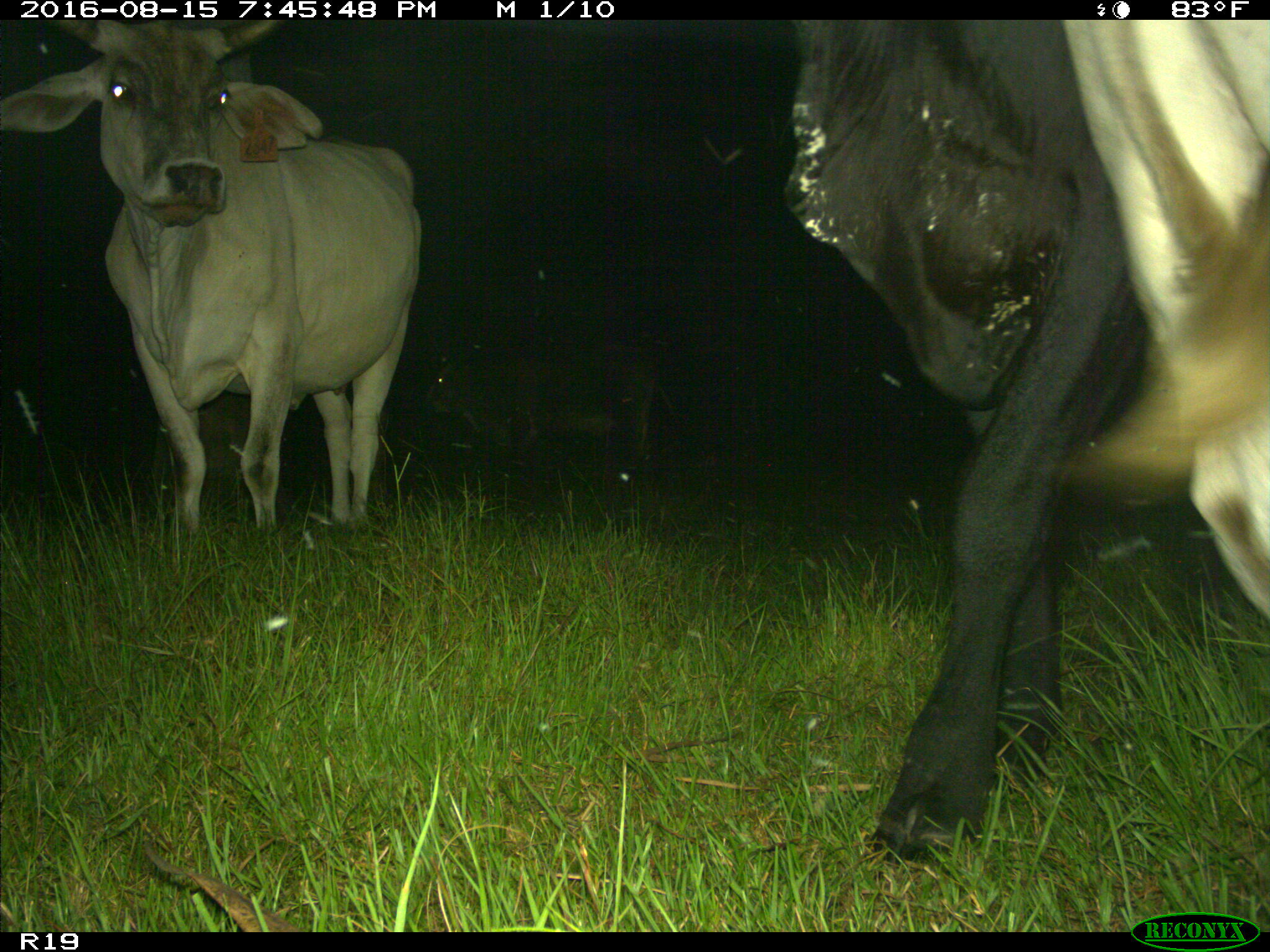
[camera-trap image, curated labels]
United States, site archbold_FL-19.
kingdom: Animalia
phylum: Chordata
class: Mammalia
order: Artiodactyla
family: Bovidae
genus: Bos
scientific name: Bos taurus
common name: domestic cow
Bos taurus (domestic cow).